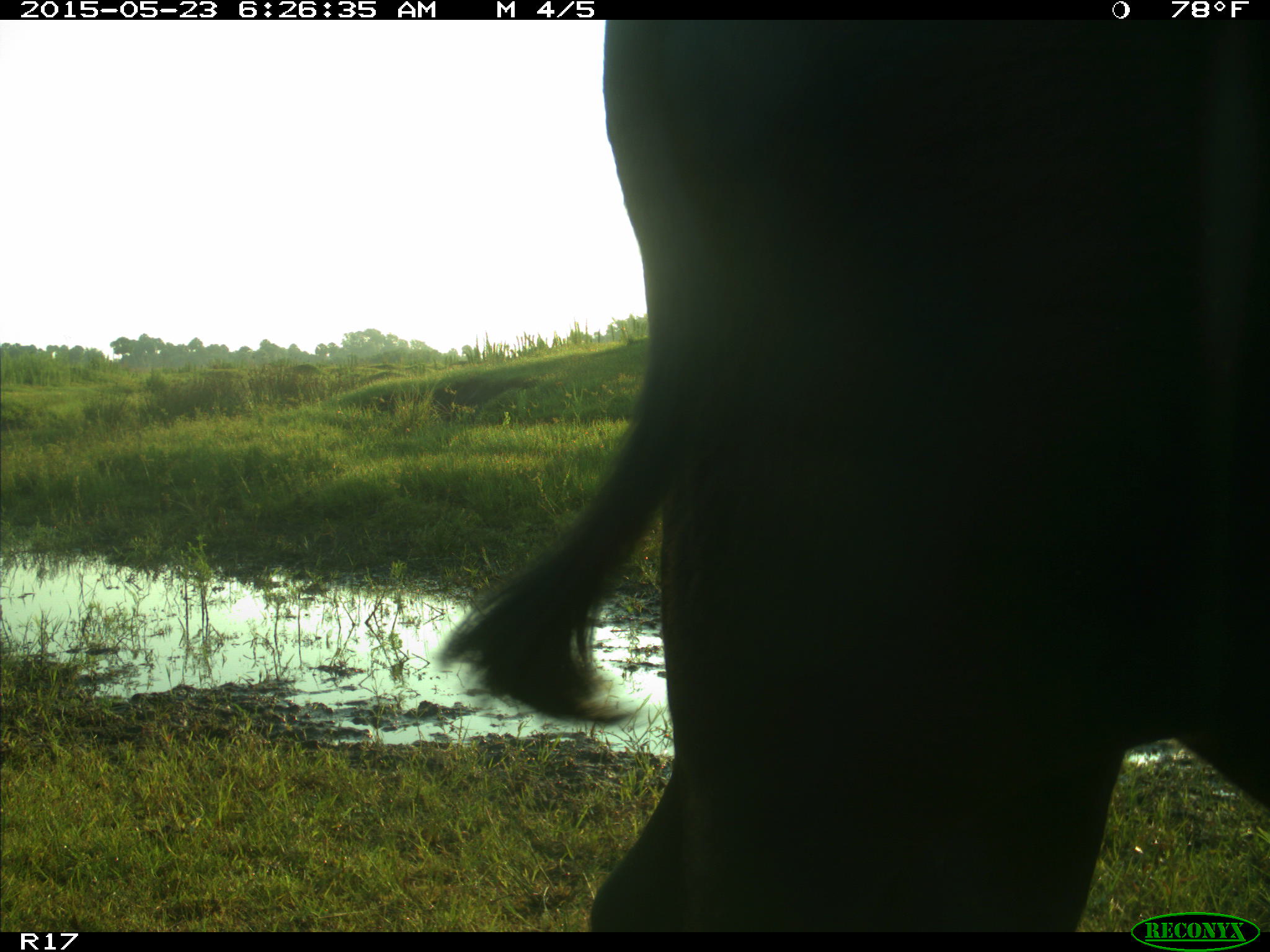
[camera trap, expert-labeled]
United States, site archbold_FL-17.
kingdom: Animalia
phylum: Chordata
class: Mammalia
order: Artiodactyla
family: Bovidae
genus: Bos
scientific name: Bos taurus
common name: domestic cow